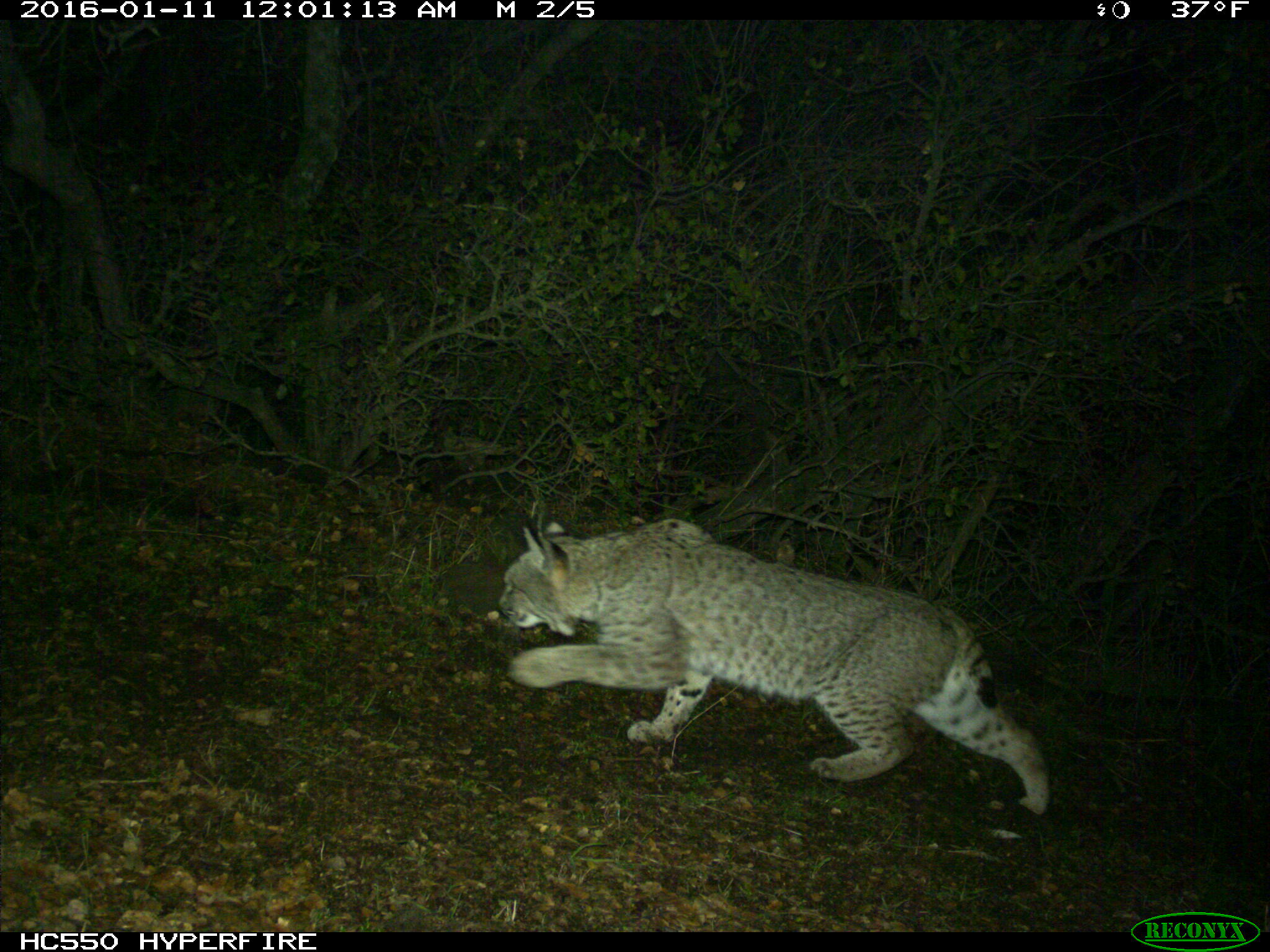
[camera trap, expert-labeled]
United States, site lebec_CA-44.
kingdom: Animalia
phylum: Chordata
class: Mammalia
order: Carnivora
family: Felidae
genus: Lynx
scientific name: Lynx rufus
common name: bobcat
Lynx rufus (bobcat).